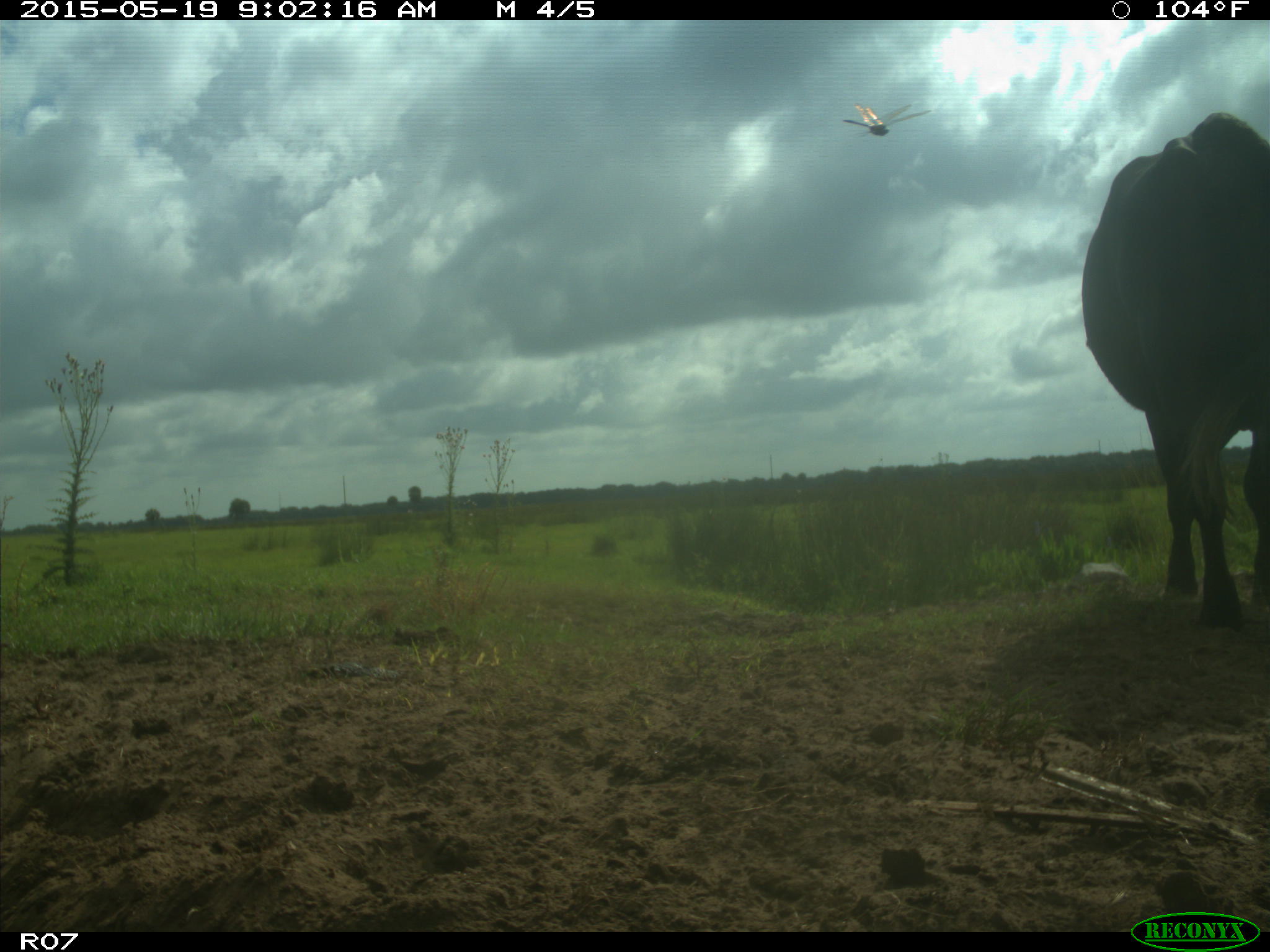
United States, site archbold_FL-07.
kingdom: Animalia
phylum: Chordata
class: Mammalia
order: Artiodactyla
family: Bovidae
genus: Bos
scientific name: Bos taurus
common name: domestic cow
Bos taurus (domestic cow).